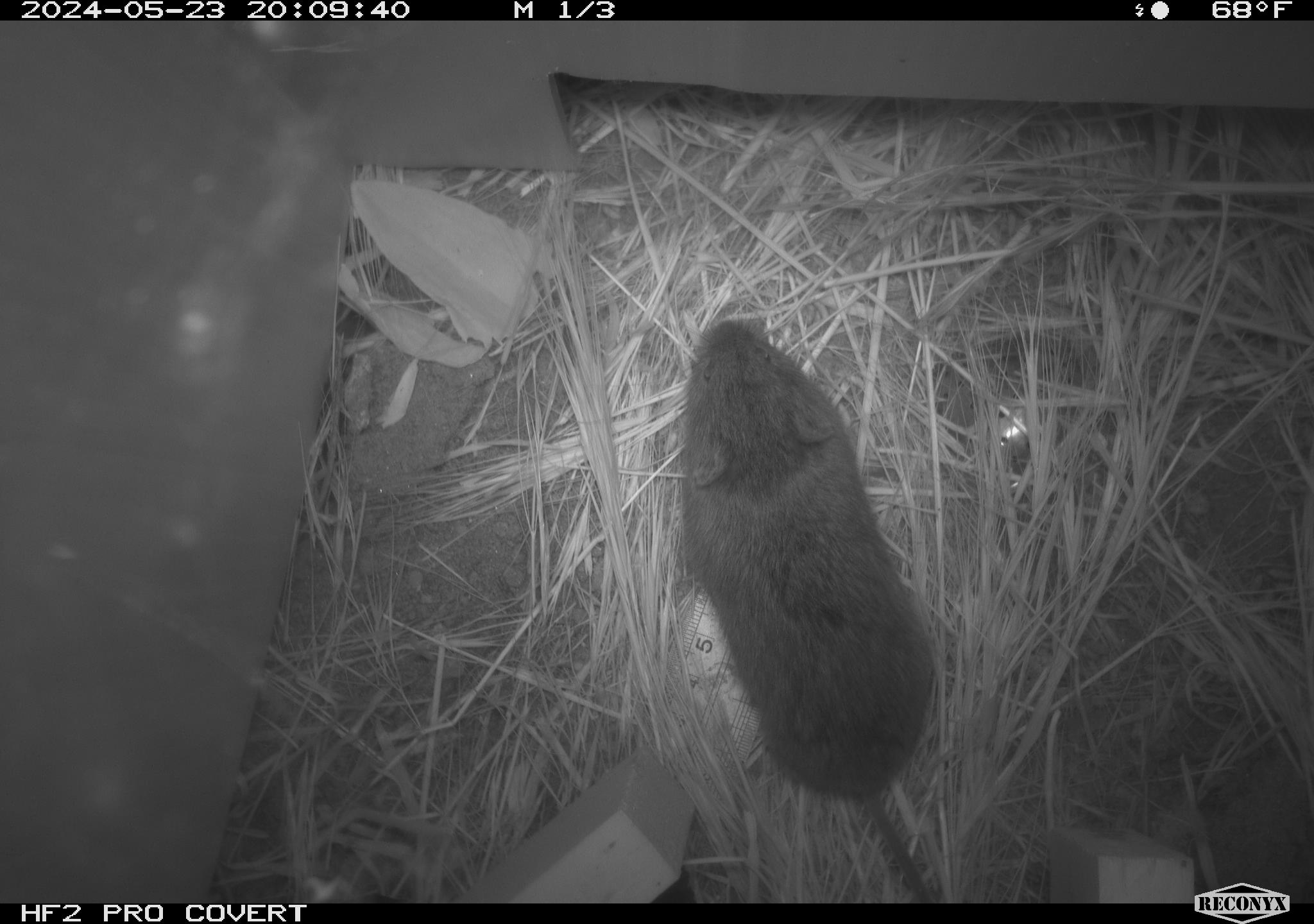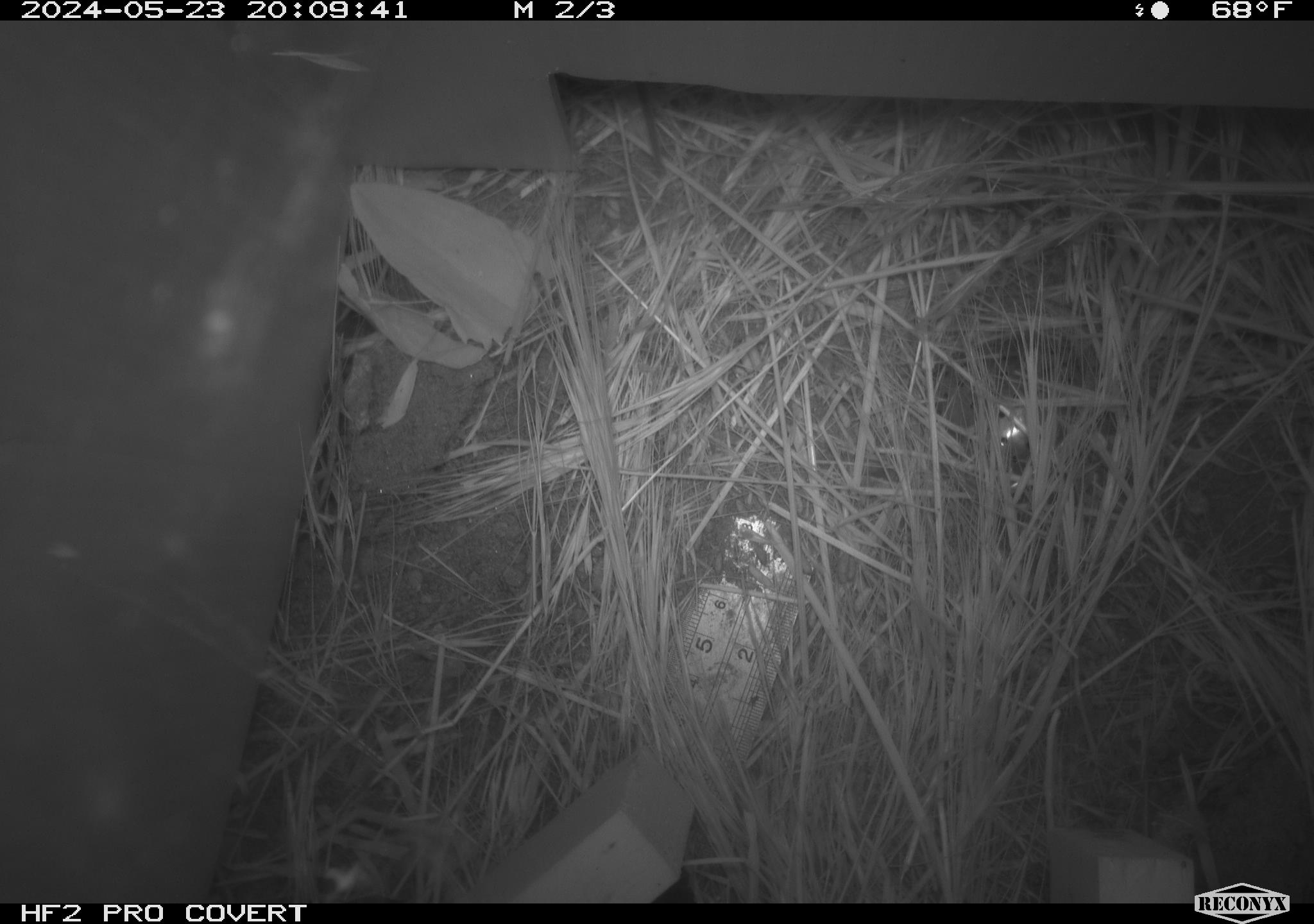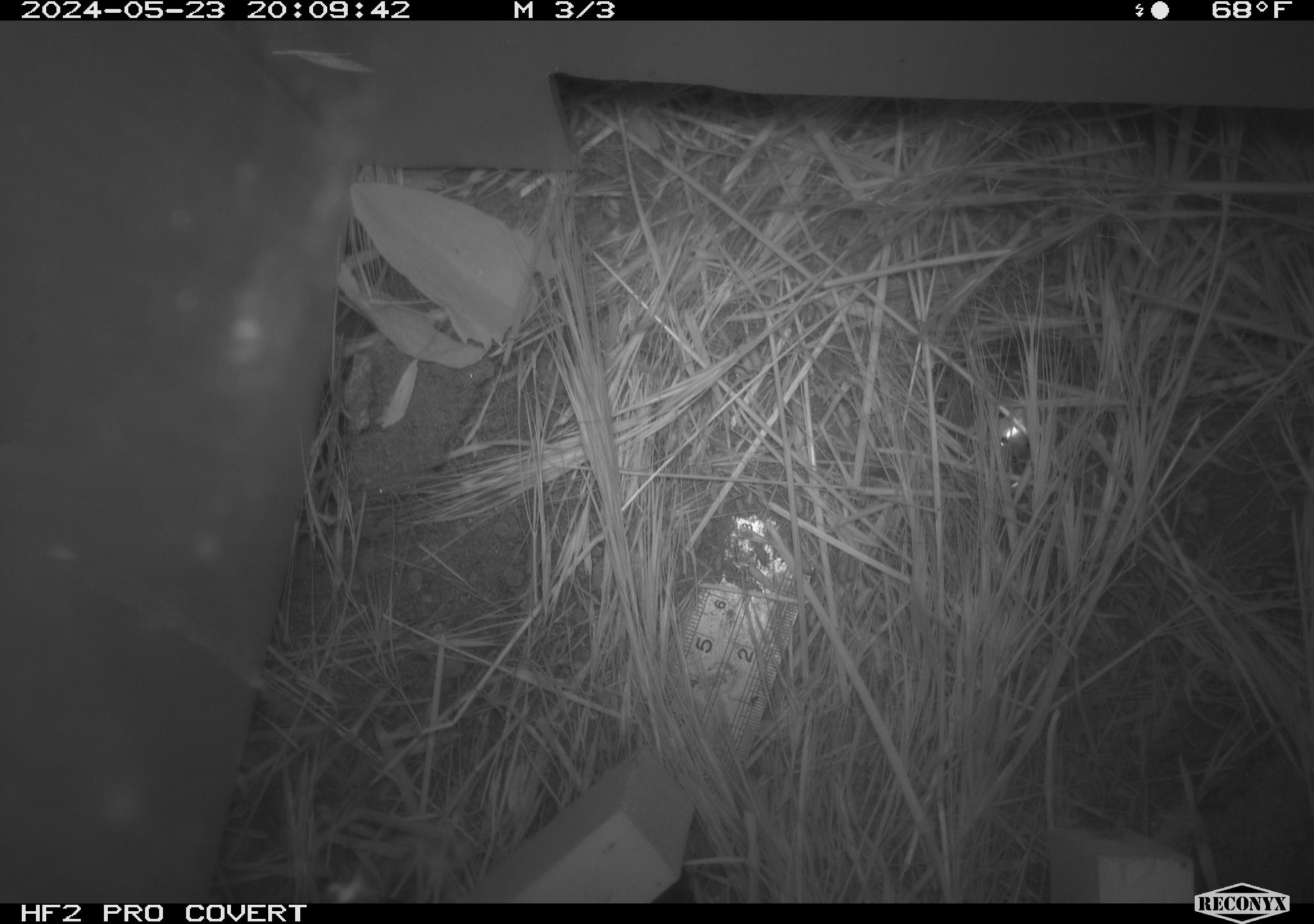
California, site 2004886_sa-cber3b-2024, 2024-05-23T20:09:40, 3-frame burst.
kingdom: Animalia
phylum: Chordata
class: Mammalia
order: Rodentia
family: Cricetidae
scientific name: Arvicolinae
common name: voles, lemmings, and muskrats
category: arvicolinae subfamily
Arvicolinae subfamily (voles, lemmings, and muskrats) (Arvicolinae).